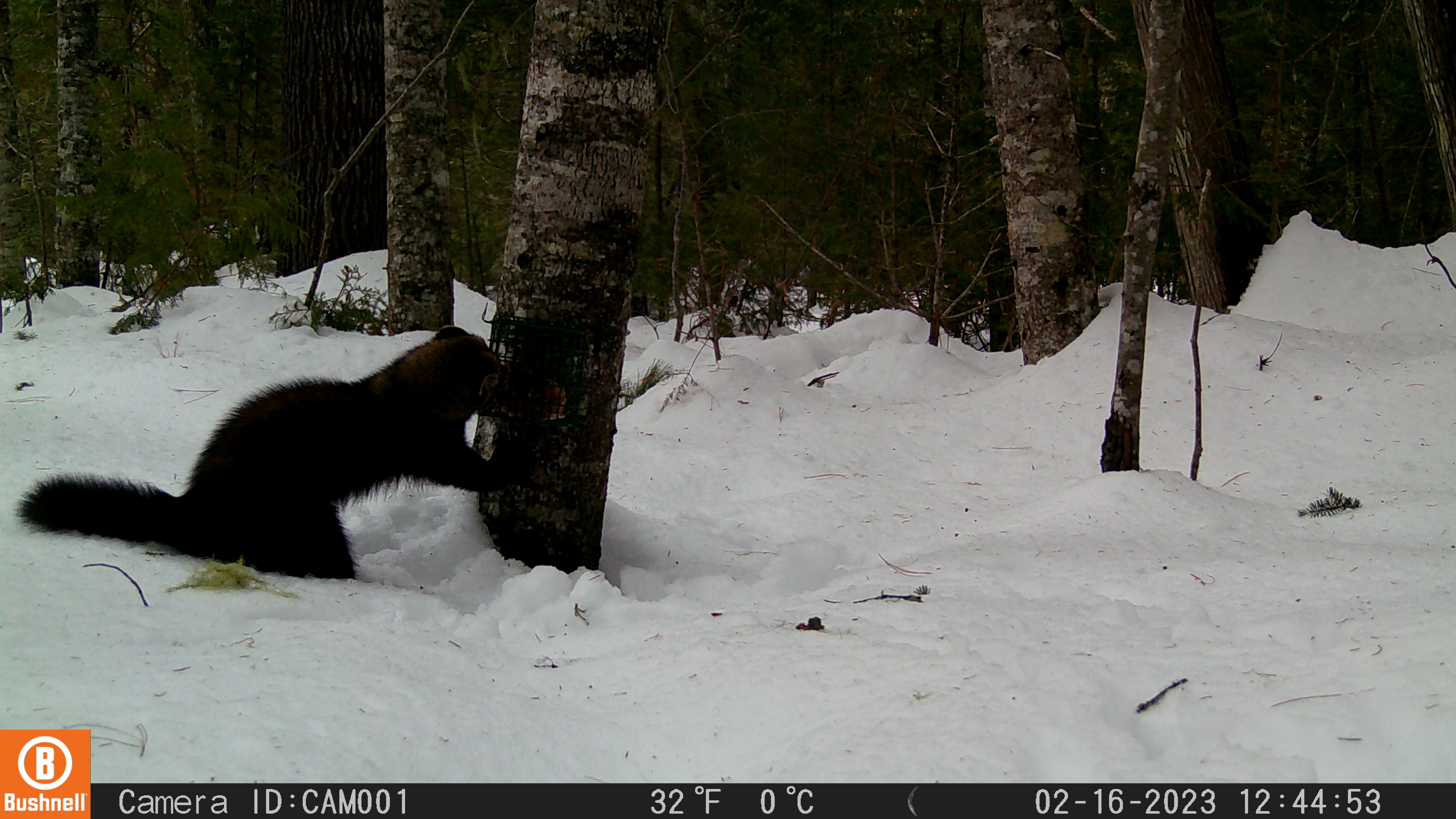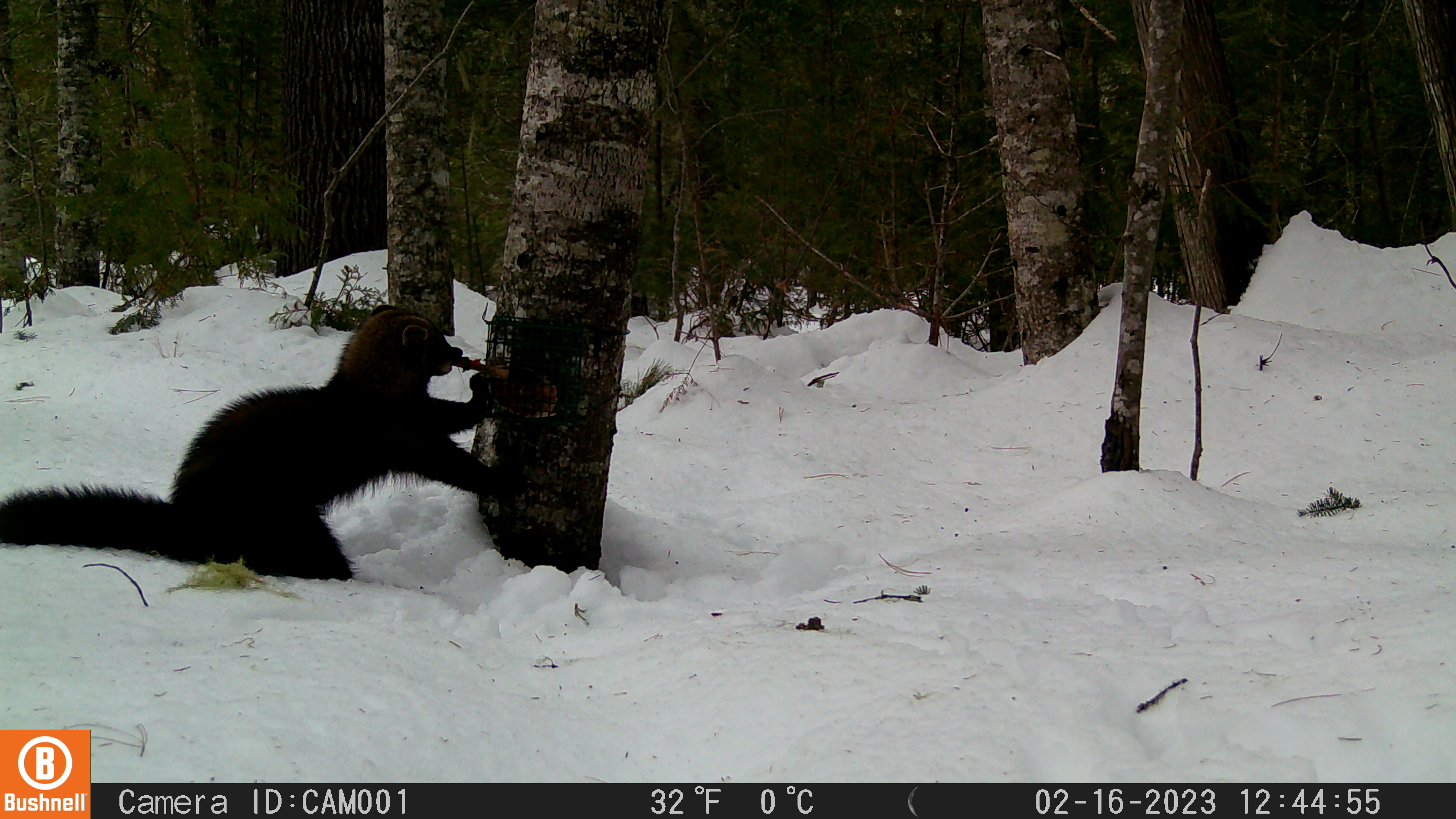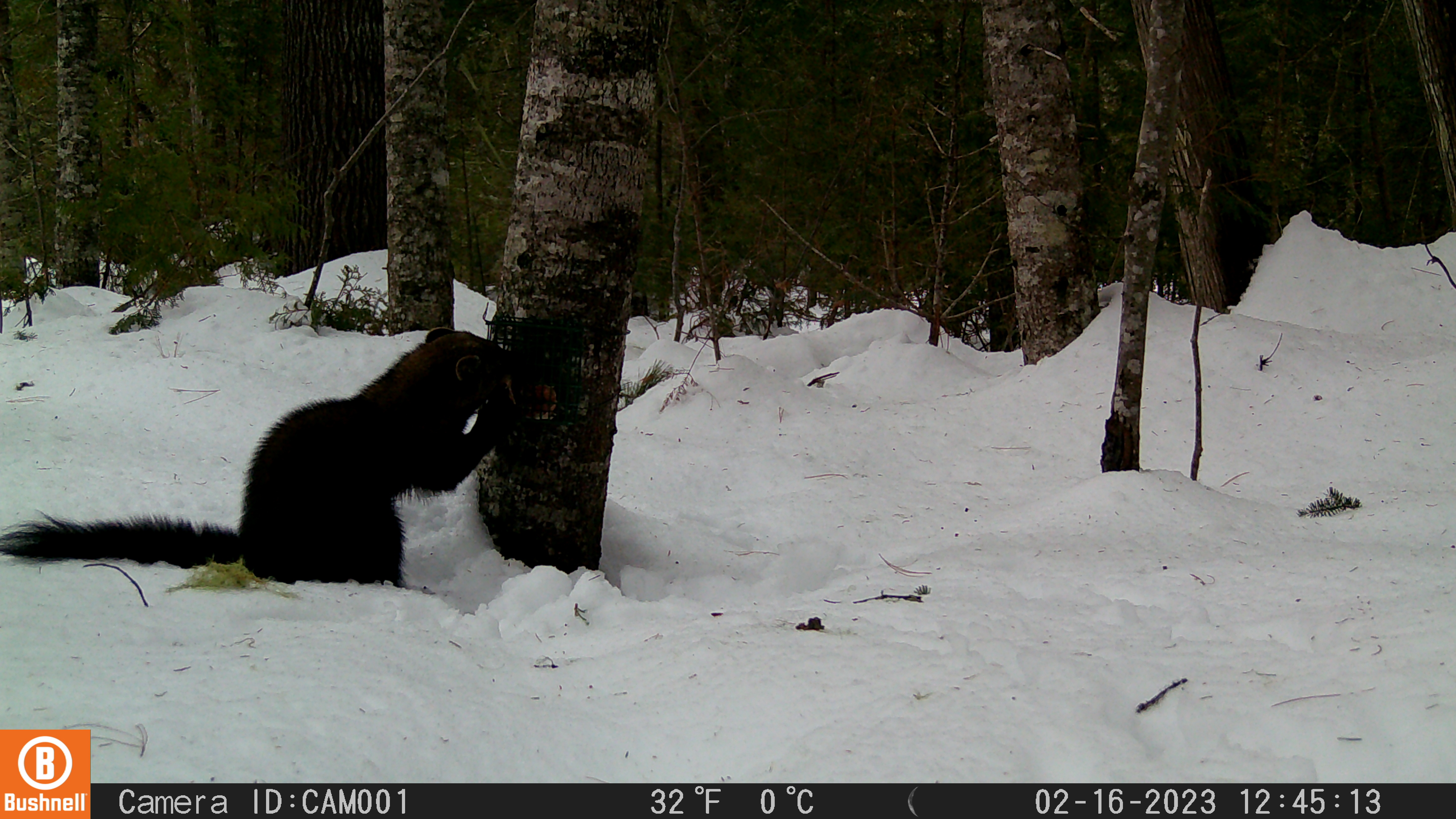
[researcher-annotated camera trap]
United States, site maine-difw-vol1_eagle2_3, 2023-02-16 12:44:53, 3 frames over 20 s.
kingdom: Animalia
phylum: Chordata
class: Mammalia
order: Carnivora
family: Mustelidae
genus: Pekania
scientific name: Pekania pennanti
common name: fisher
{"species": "fisher (Pekania pennanti)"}